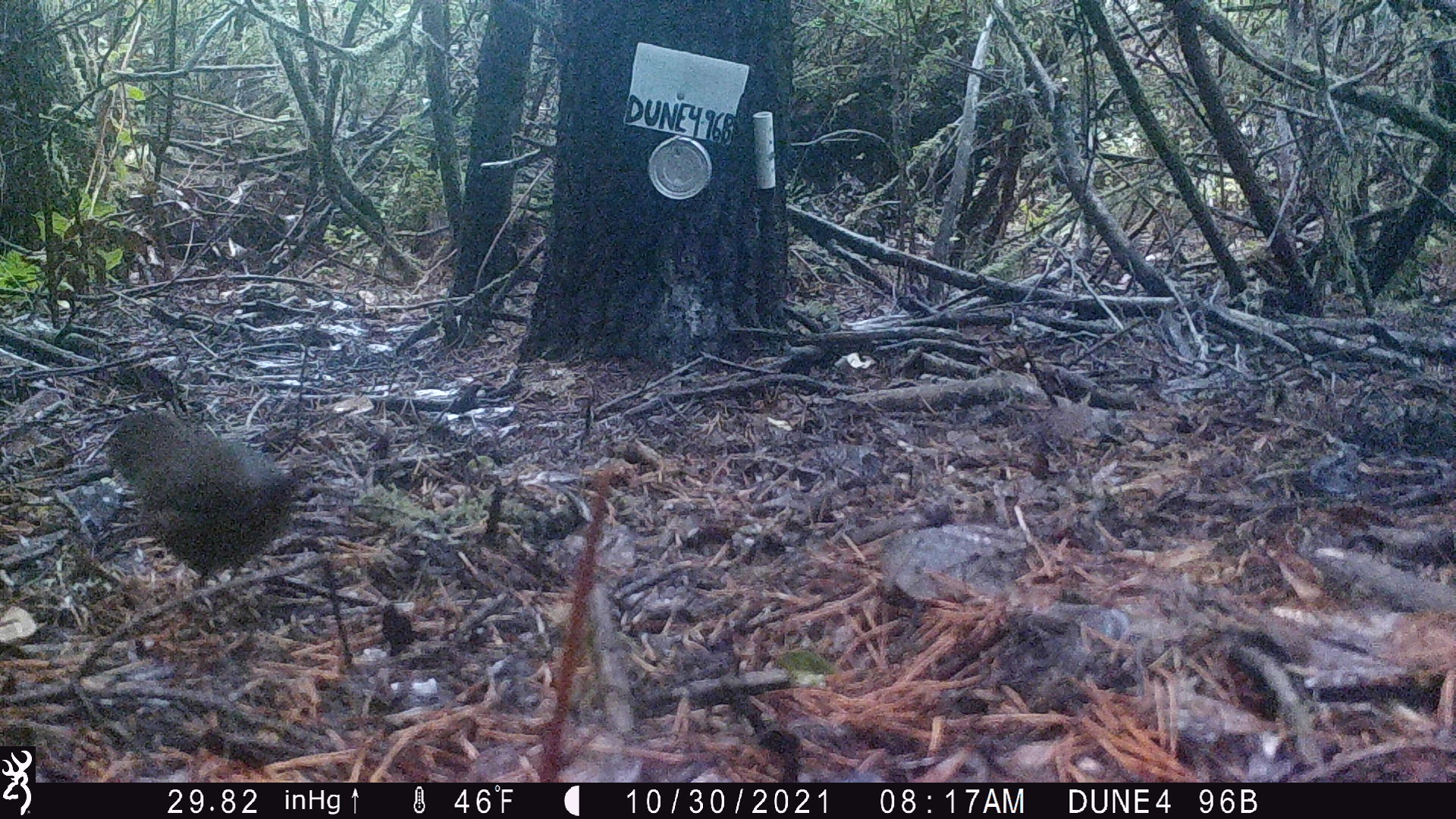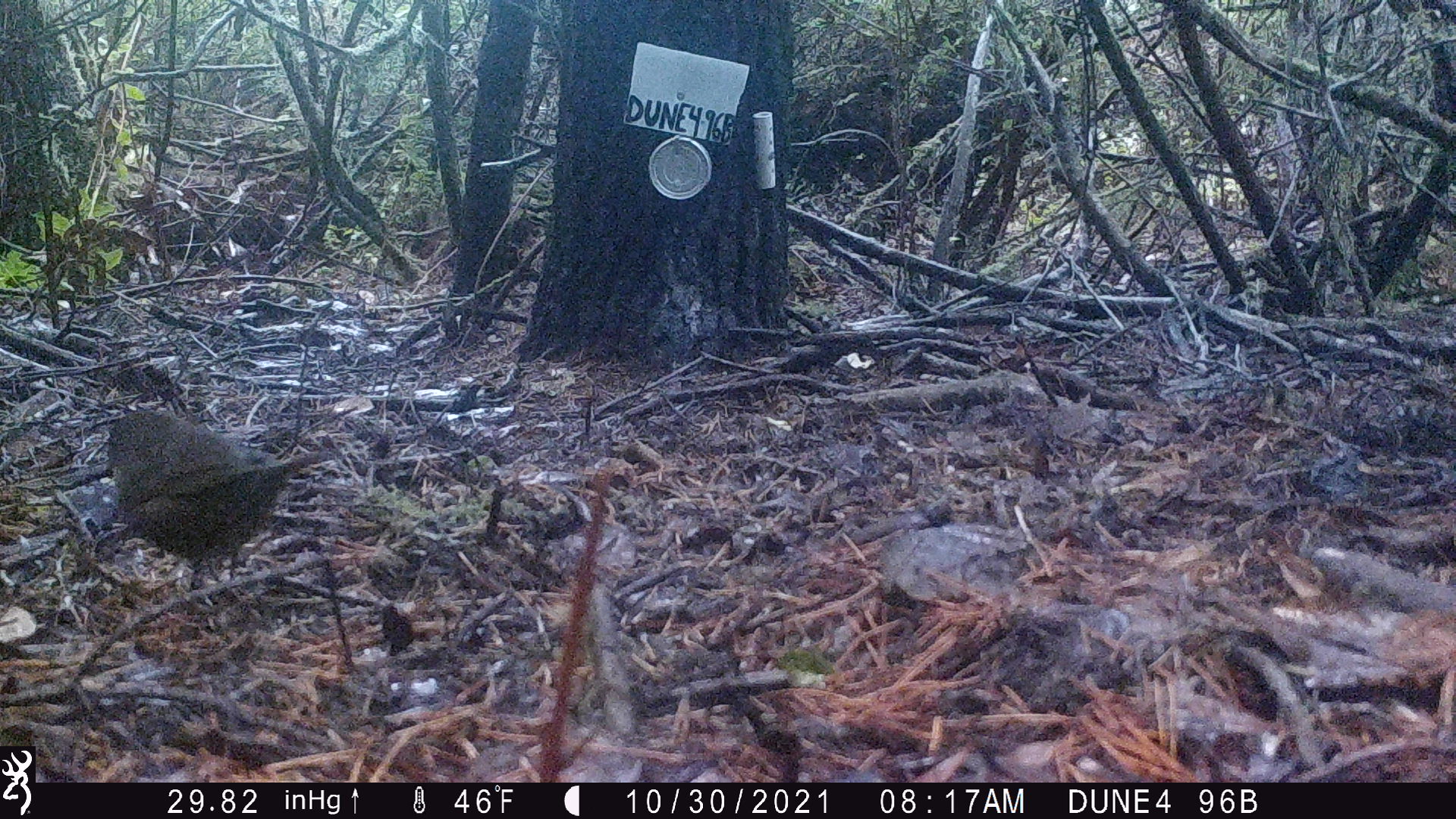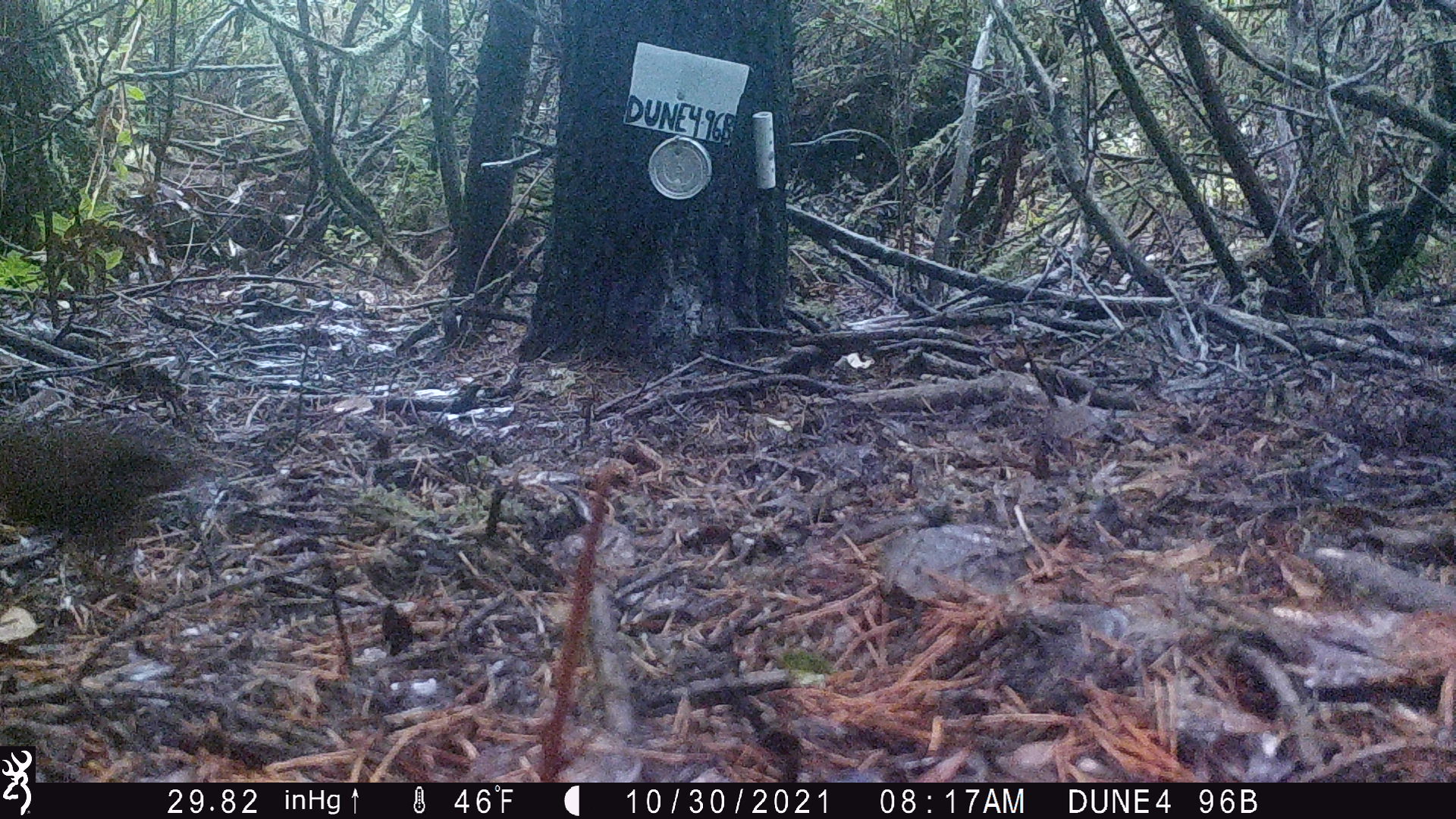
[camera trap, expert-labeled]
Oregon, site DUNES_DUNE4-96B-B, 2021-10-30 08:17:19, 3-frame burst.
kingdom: Animalia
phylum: Chordata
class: Aves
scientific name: Aves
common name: bird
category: other bird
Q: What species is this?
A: Other bird (bird) (Aves).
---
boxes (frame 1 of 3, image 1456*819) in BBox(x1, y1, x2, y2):
other bird: BBox(88, 399, 357, 616)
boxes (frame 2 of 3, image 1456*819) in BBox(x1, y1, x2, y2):
other bird: BBox(61, 389, 374, 628)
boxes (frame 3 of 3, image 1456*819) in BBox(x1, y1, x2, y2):
other bird: BBox(0, 399, 224, 619)